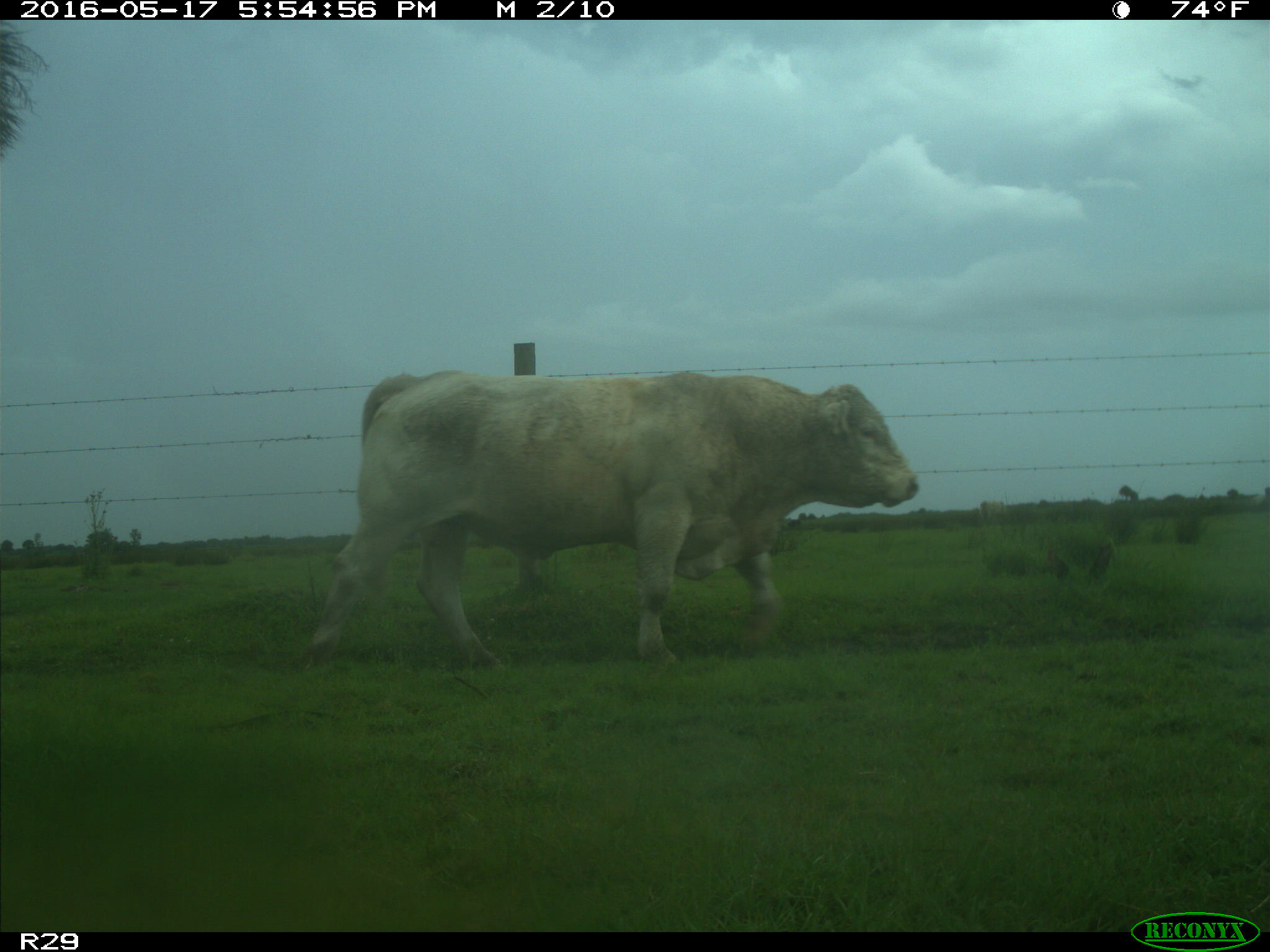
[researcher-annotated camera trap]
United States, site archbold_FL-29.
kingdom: Animalia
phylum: Chordata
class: Mammalia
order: Artiodactyla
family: Bovidae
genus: Bos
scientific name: Bos taurus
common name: domestic cow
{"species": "Bos taurus (domestic cow)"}